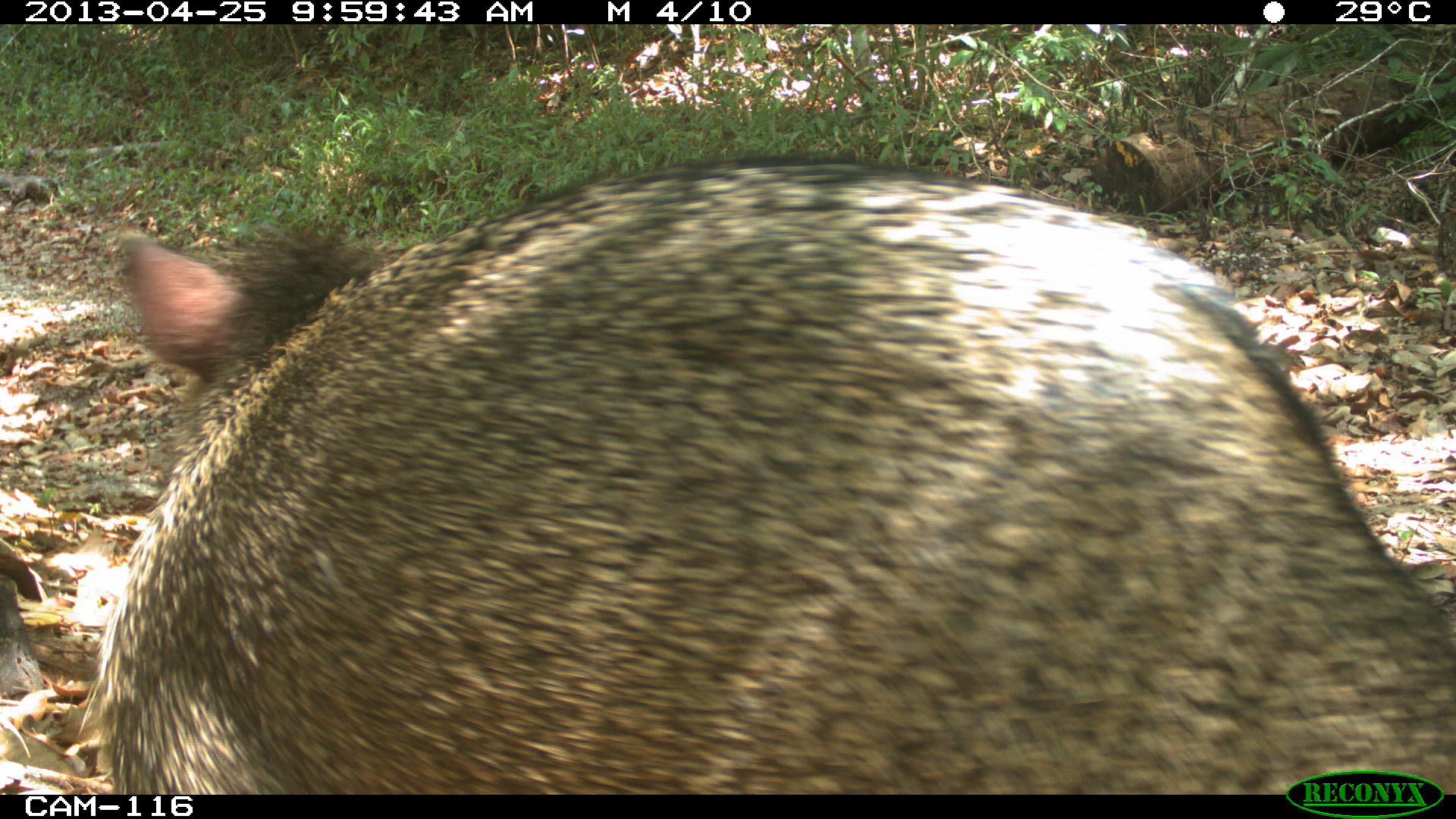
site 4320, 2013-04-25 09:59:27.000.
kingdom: Animalia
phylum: Chordata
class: Mammalia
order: Artiodactyla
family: Tayassuidae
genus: Pecari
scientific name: Pecari tajacu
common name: collared peccary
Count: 2.